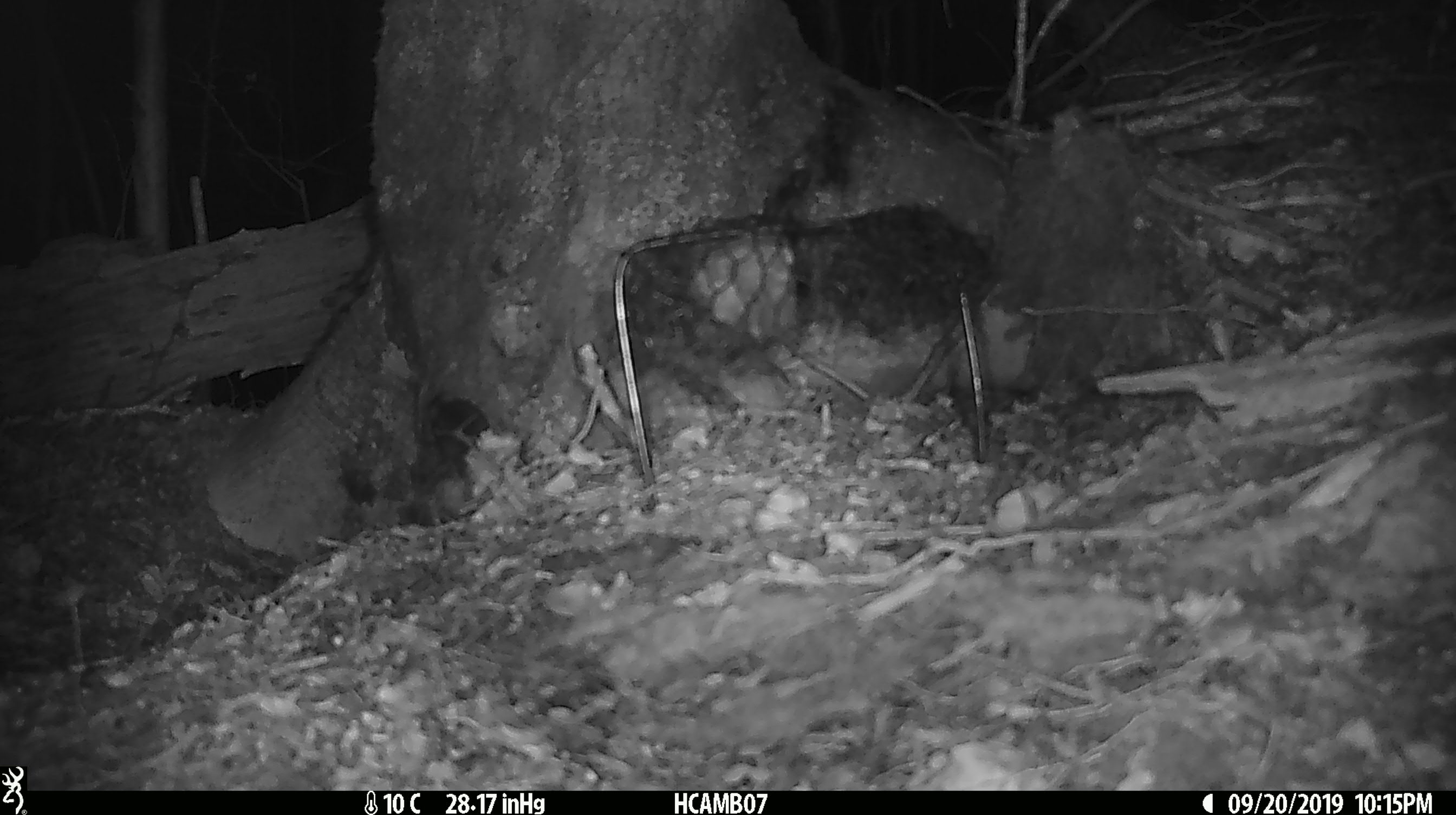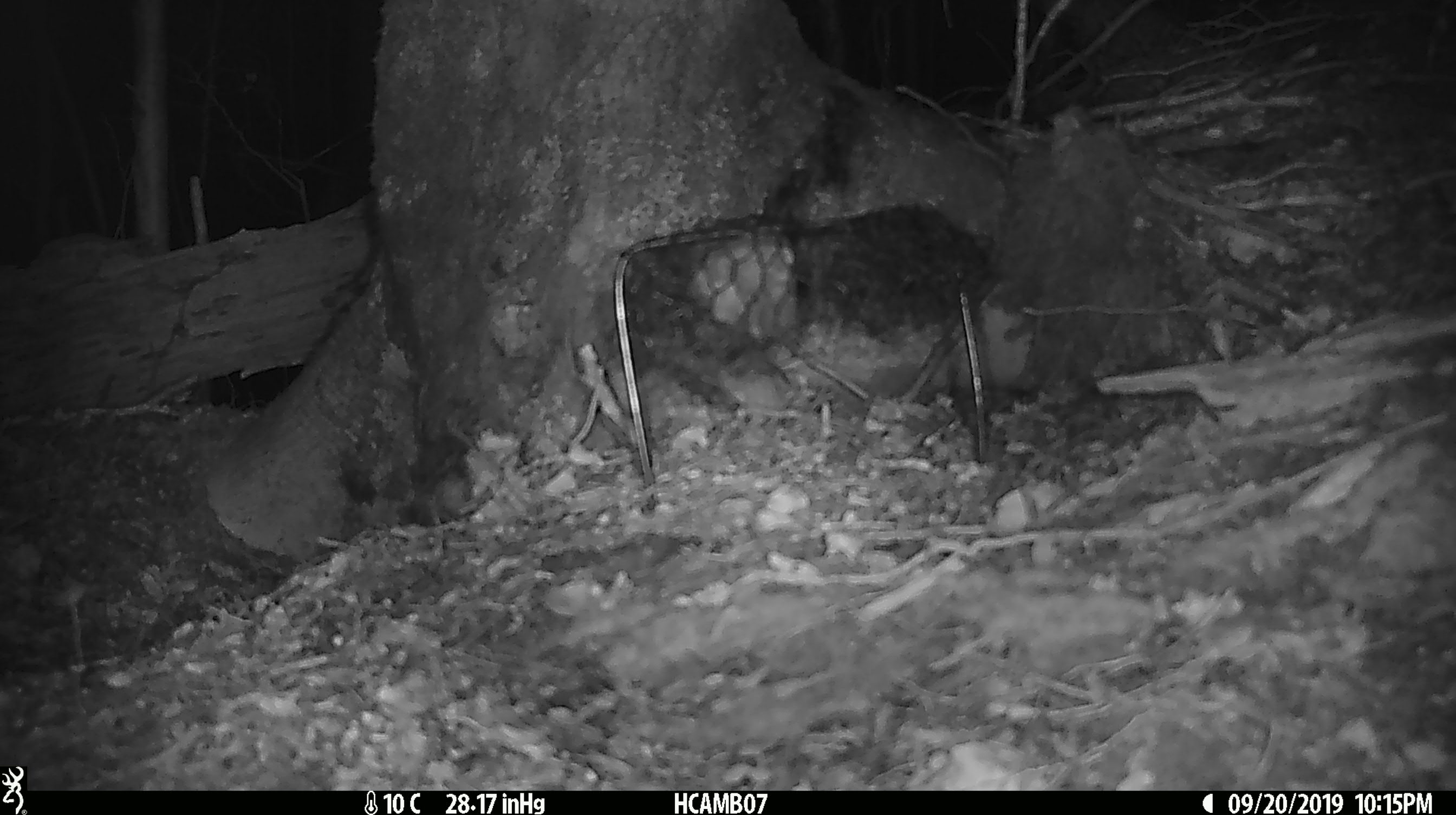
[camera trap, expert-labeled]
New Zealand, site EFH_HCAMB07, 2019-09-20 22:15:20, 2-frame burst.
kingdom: Animalia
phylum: Chordata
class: Mammalia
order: Rodentia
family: Muridae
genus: Mus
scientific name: Mus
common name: mouse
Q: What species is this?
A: Mouse (Mus).